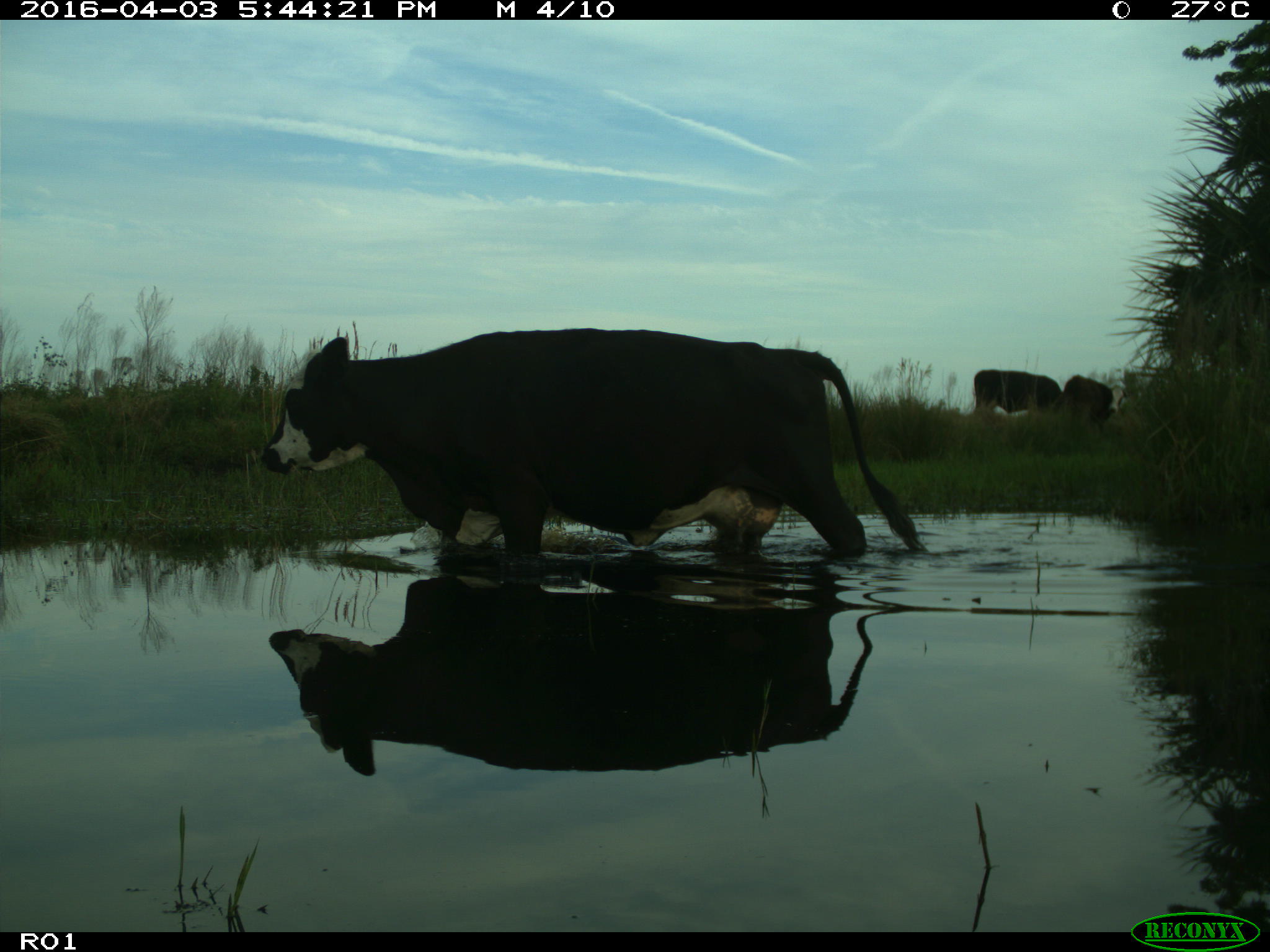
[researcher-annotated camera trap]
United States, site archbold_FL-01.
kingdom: Animalia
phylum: Chordata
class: Mammalia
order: Artiodactyla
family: Bovidae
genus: Bos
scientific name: Bos taurus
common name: domestic cow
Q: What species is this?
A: Bos taurus (domestic cow).